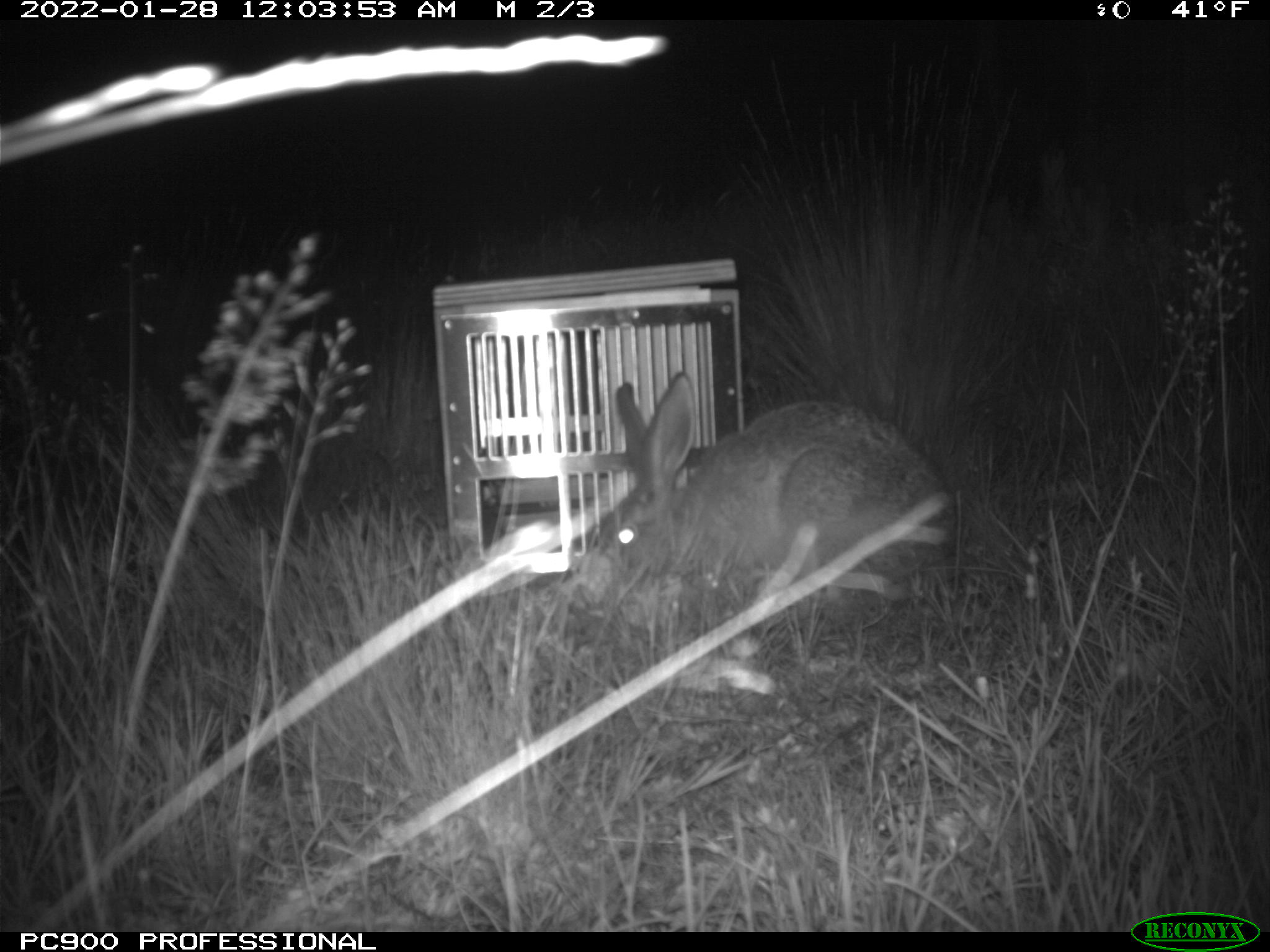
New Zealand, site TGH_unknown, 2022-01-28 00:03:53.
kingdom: Animalia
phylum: Chordata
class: Mammalia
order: Lagomorpha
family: Leporidae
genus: Lepus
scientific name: Lepus europaeus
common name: brown hare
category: hare